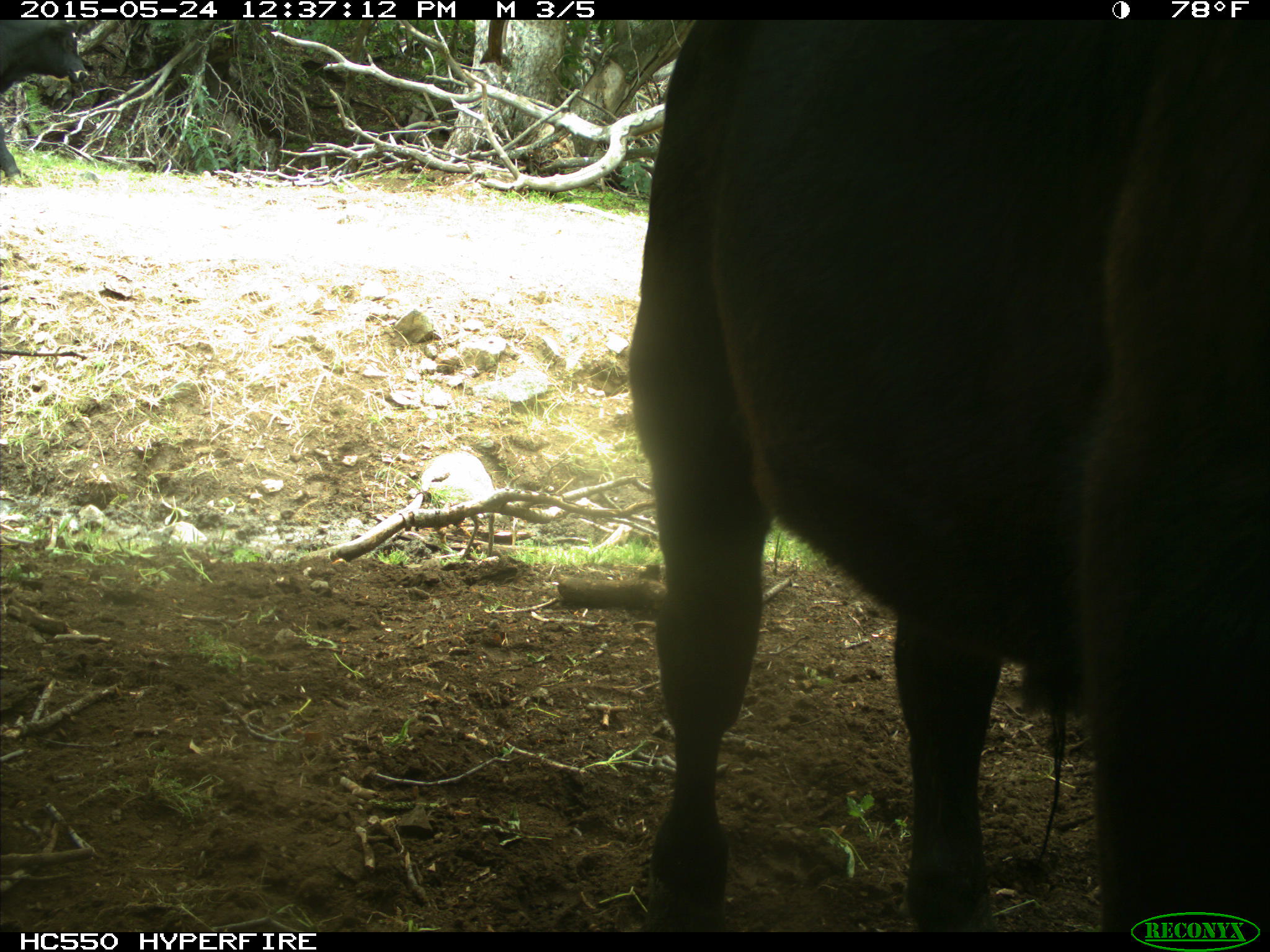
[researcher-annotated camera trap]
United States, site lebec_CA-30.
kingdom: Animalia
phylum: Chordata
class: Mammalia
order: Artiodactyla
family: Bovidae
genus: Bos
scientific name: Bos taurus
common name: domestic cow